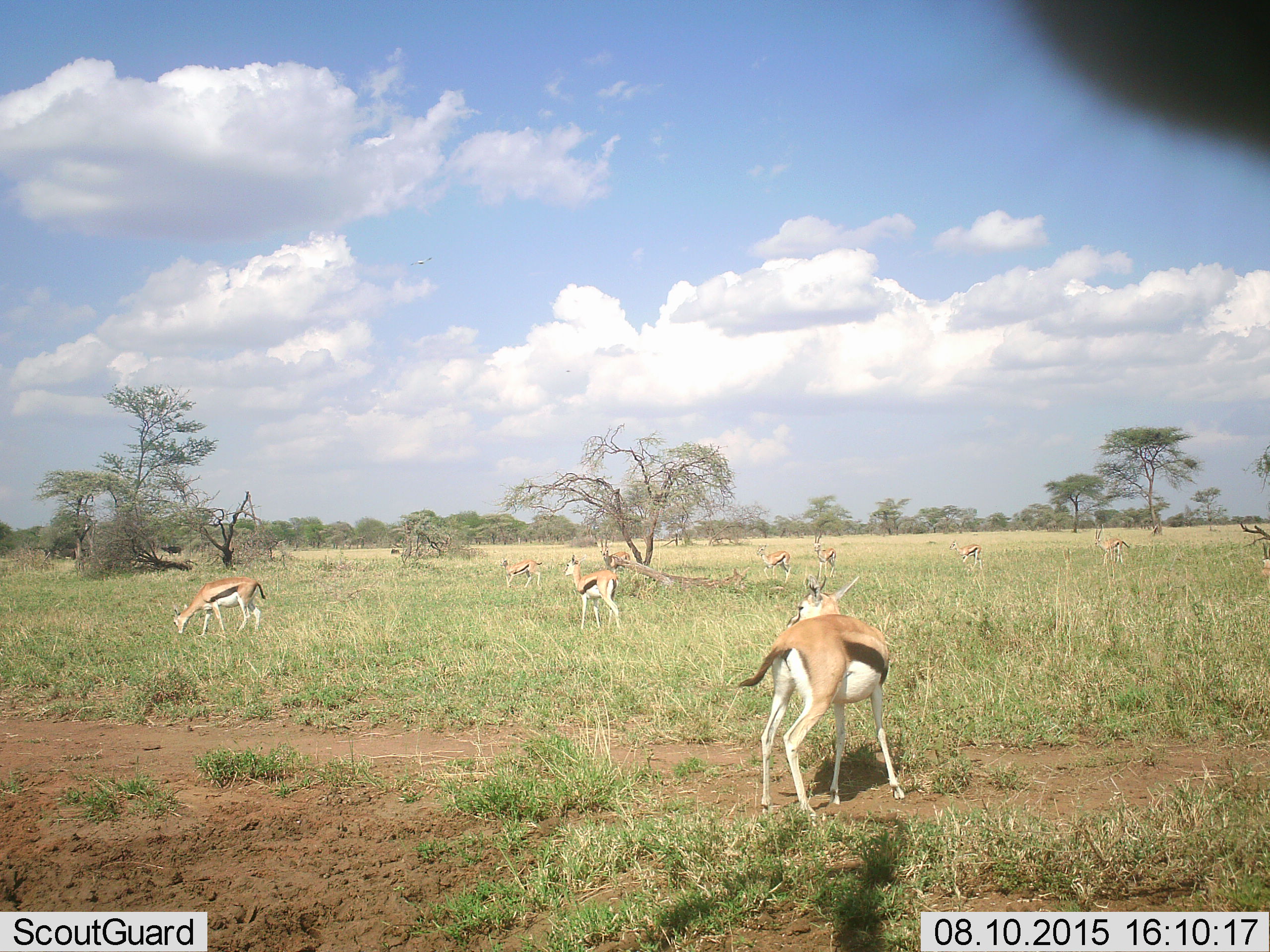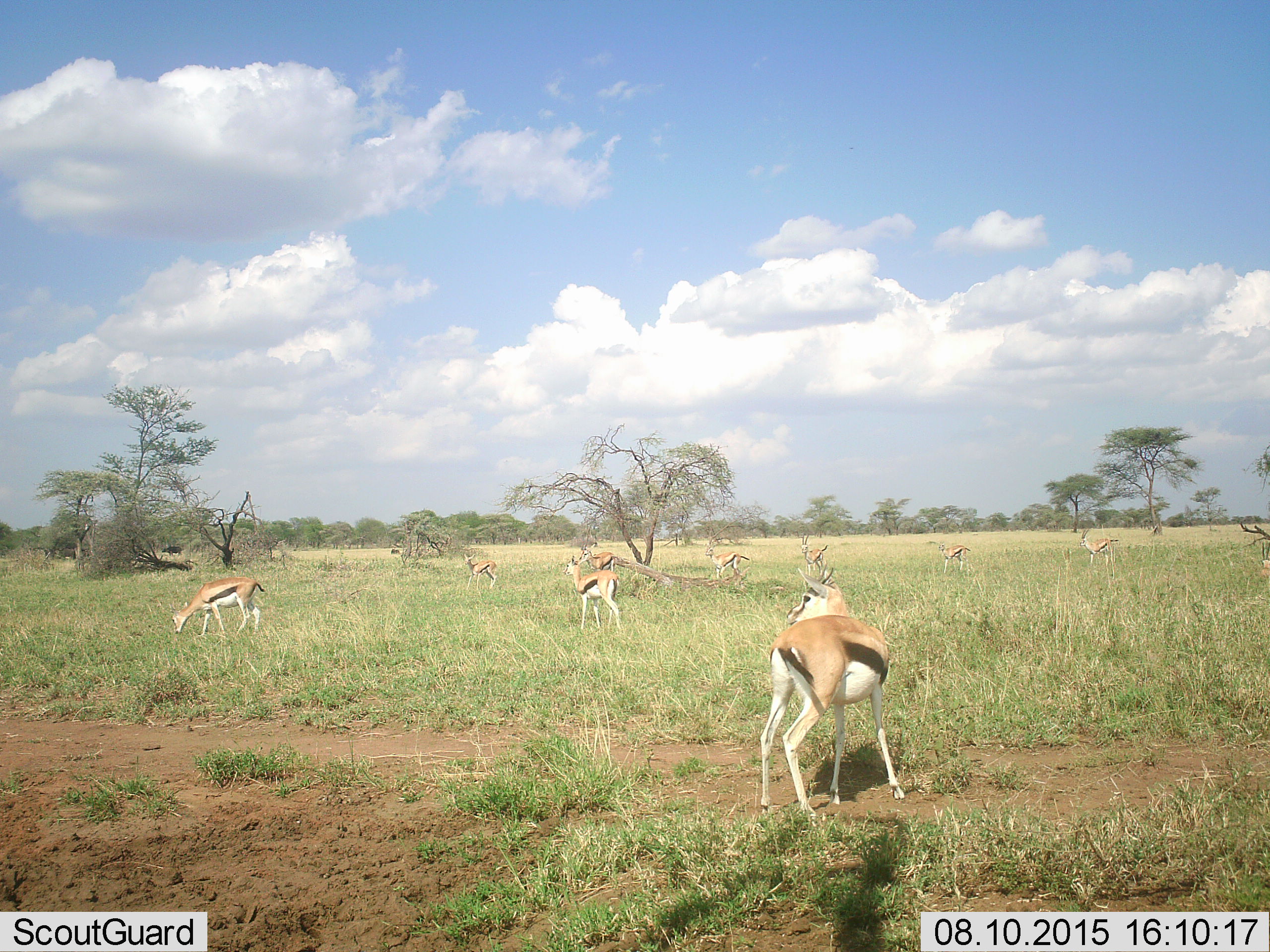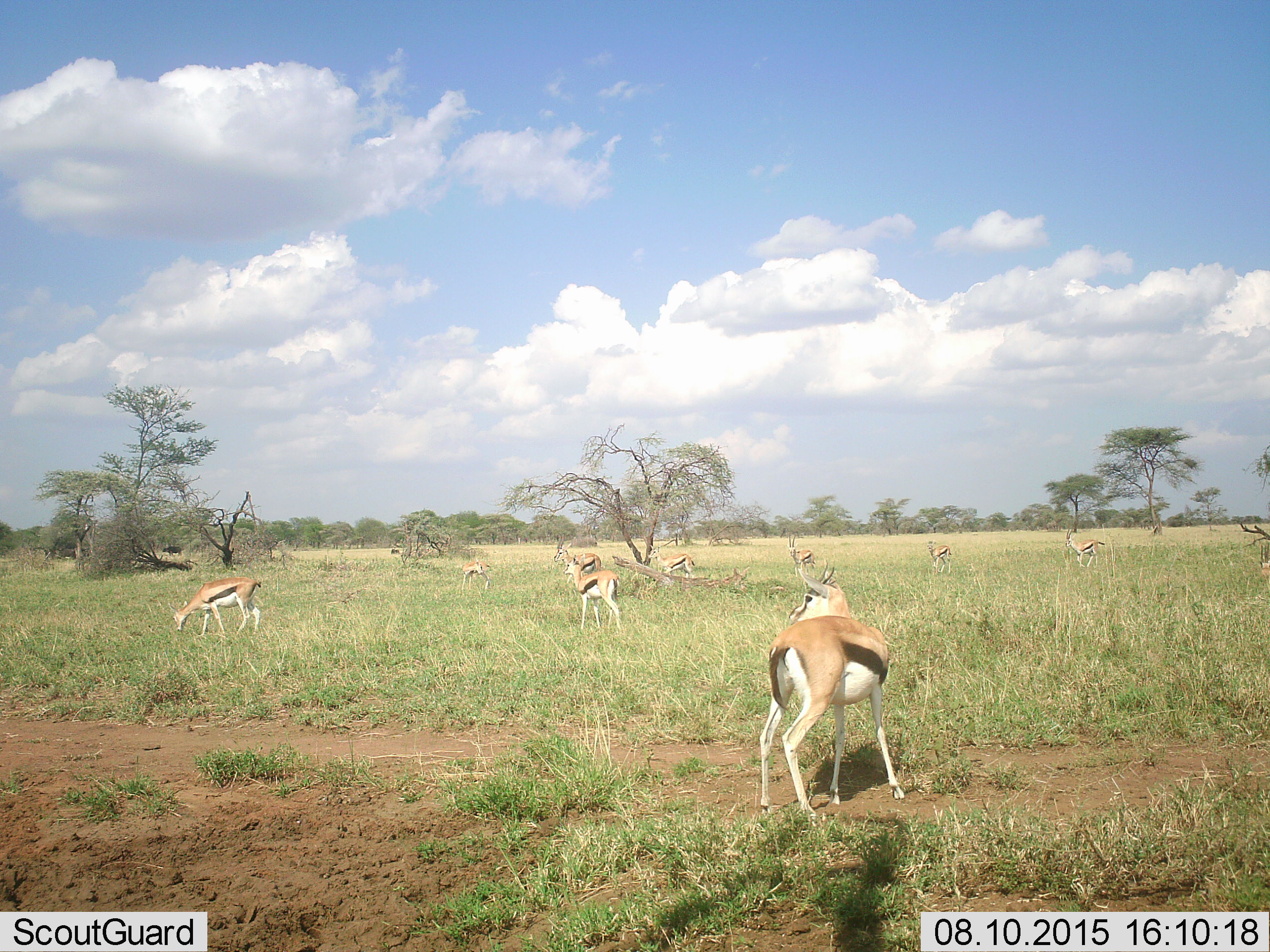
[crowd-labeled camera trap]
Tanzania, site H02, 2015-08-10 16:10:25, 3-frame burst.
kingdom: Animalia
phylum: Chordata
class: Mammalia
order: Artiodactyla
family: Bovidae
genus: Eudorcas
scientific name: Eudorcas thomsonii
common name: thomson's gazelle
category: gazellethomsons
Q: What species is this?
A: Gazellethomsons (thomson's gazelle) (Eudorcas thomsonii).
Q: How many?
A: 10.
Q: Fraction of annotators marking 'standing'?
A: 78%.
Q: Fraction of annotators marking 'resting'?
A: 0%.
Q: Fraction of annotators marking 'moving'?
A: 89%.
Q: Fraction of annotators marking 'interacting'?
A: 0%.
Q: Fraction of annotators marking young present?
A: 11%.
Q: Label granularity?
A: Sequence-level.